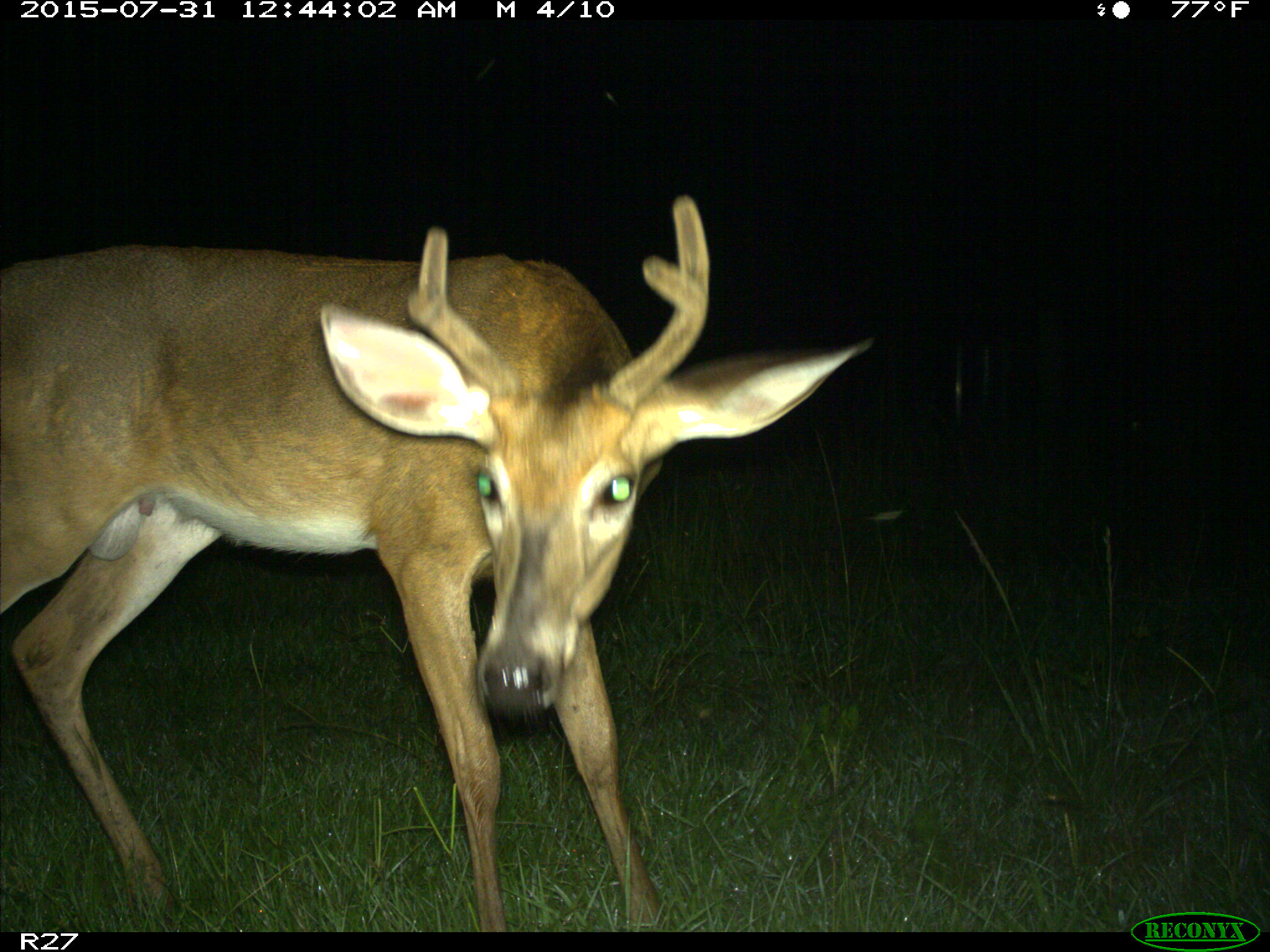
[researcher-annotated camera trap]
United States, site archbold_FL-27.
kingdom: Animalia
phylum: Chordata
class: Mammalia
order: Artiodactyla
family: Cervidae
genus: Odocoileus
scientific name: Odocoileus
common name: deer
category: unidentified deer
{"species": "unidentified deer (deer) (Odocoileus)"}